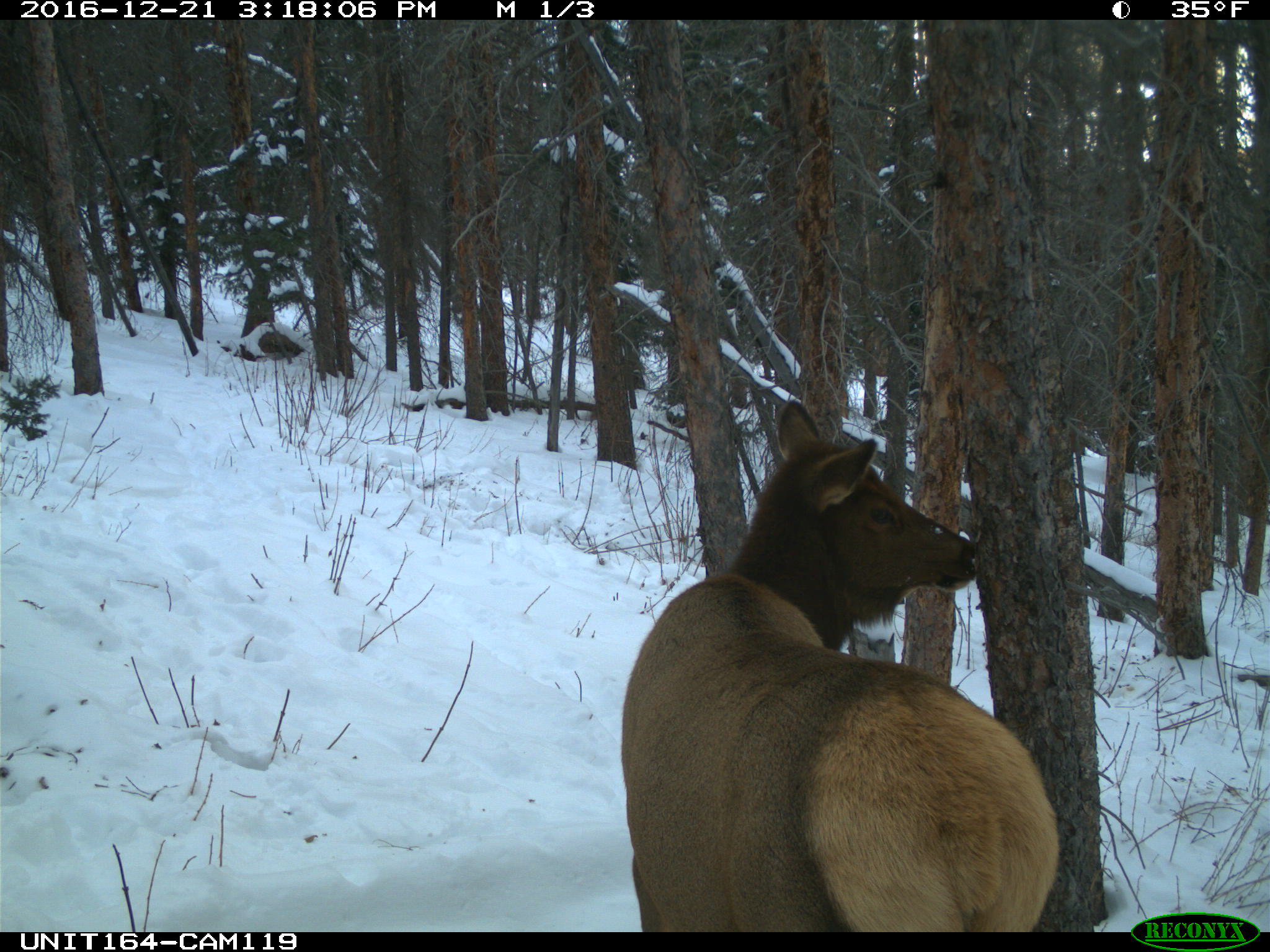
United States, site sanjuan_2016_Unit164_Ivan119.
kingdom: Animalia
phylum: Chordata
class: Mammalia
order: Artiodactyla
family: Cervidae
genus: Cervus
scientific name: Cervus elaphus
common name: red deer